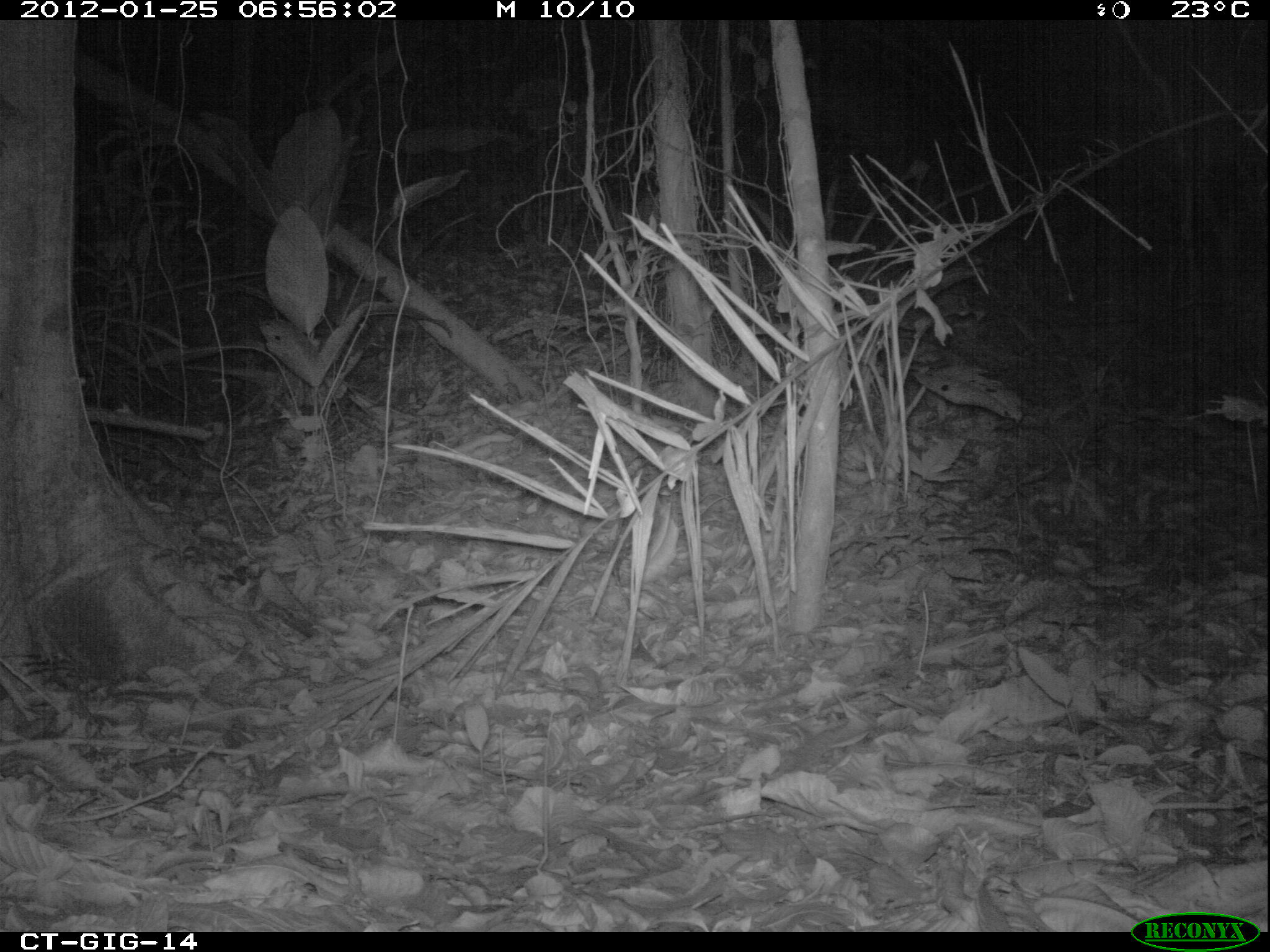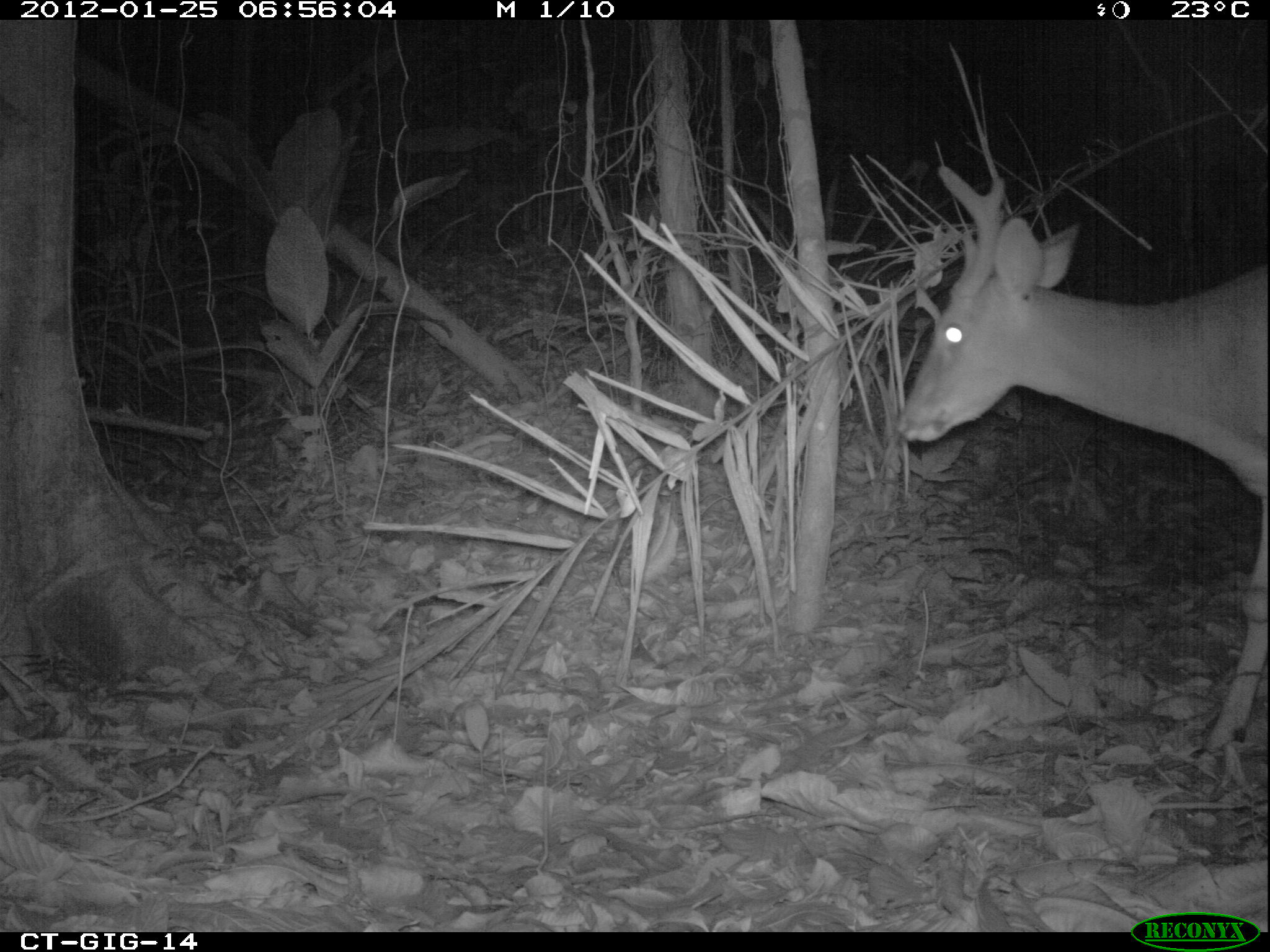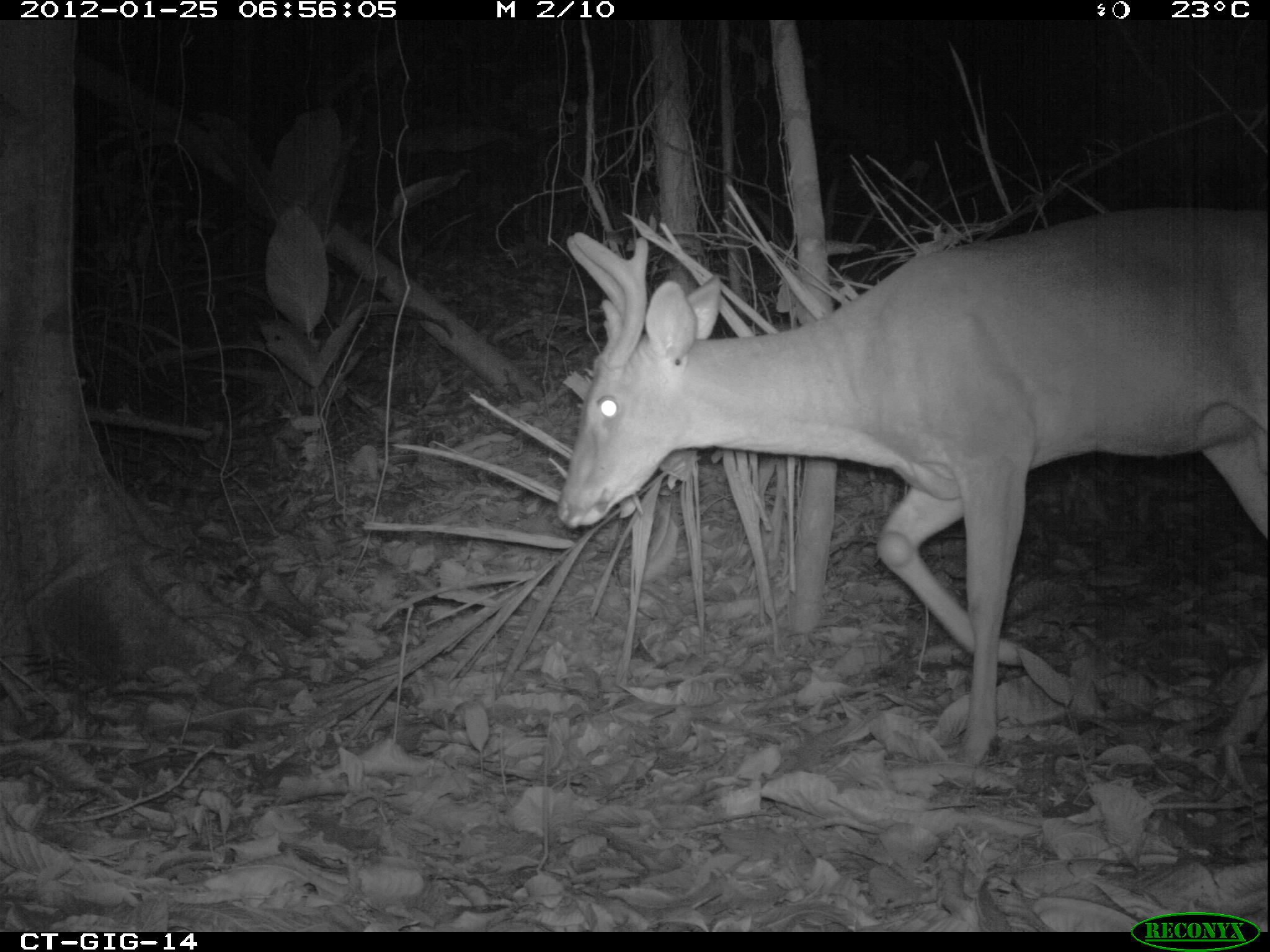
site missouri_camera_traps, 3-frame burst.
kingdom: Animalia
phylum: Chordata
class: Mammalia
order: Artiodactyla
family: Cervidae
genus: Odocoileus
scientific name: Odocoileus virginianus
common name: white-tailed deer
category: white tailed deer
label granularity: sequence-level